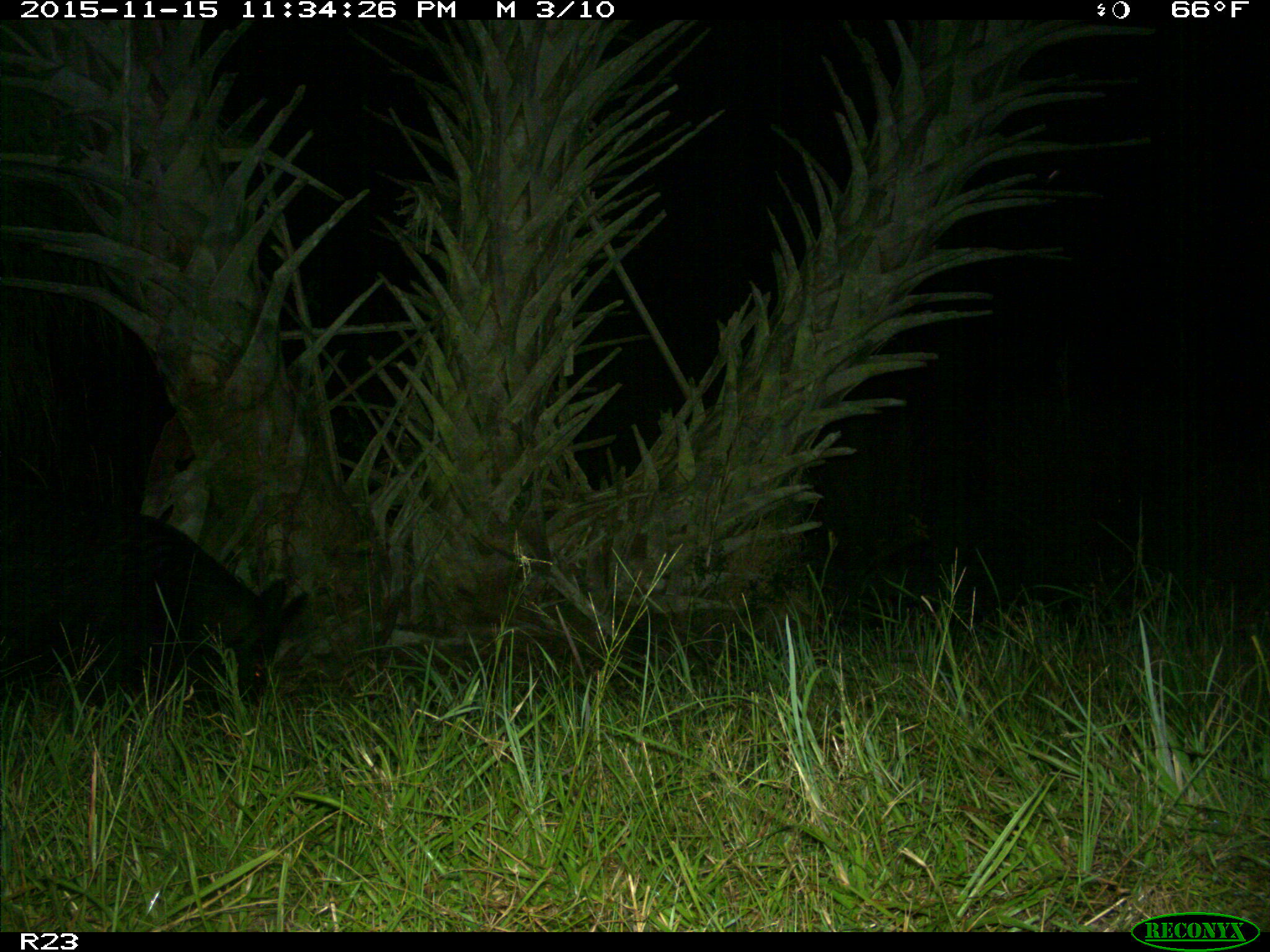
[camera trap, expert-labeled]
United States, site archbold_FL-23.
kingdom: Animalia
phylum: Chordata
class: Mammalia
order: Artiodactyla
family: Suidae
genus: Sus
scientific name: Sus scrofa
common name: wild boar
Sus scrofa (wild boar).